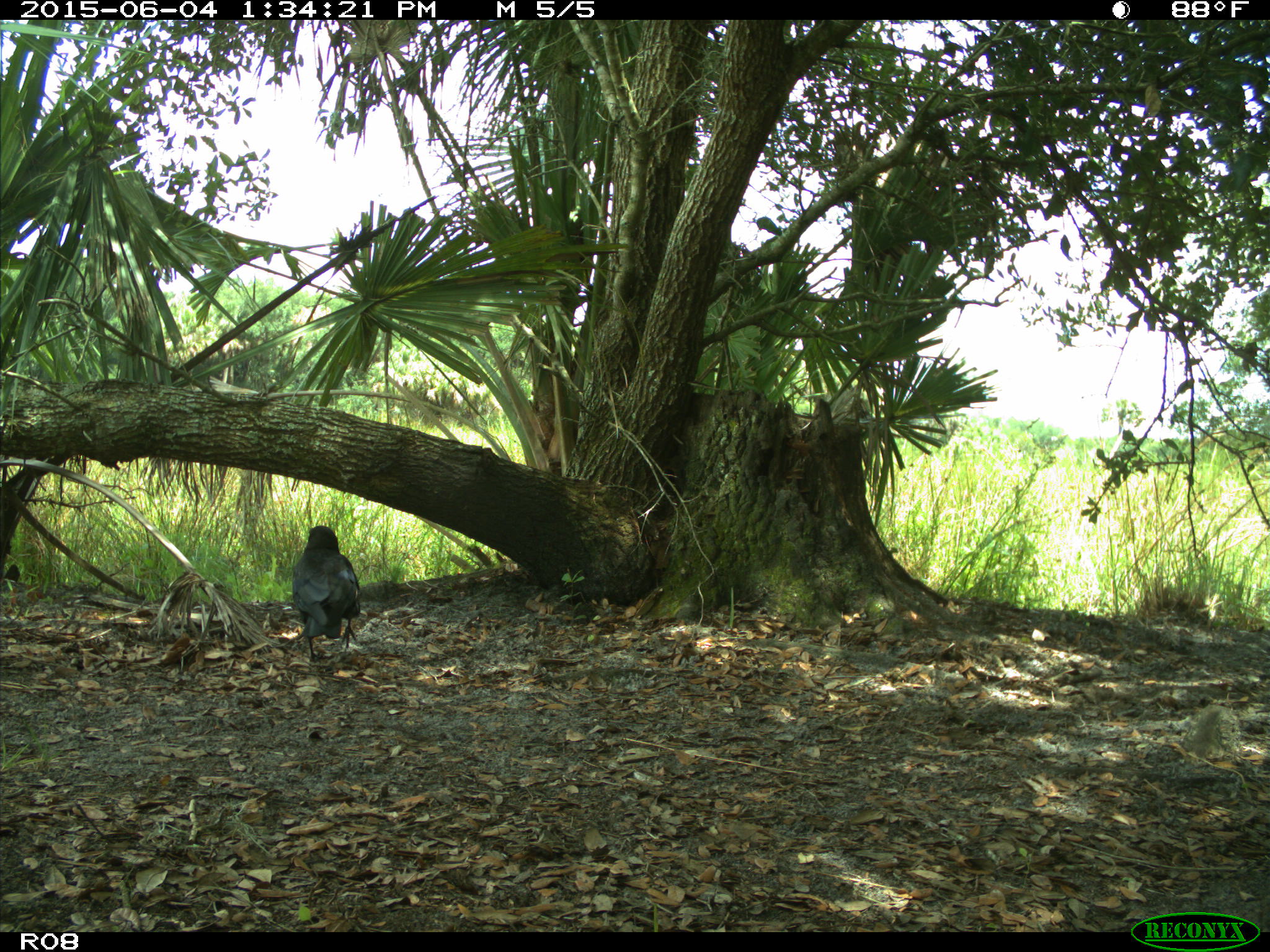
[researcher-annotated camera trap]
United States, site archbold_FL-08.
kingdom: Animalia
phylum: Chordata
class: Aves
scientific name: Aves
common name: birds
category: unidentified bird